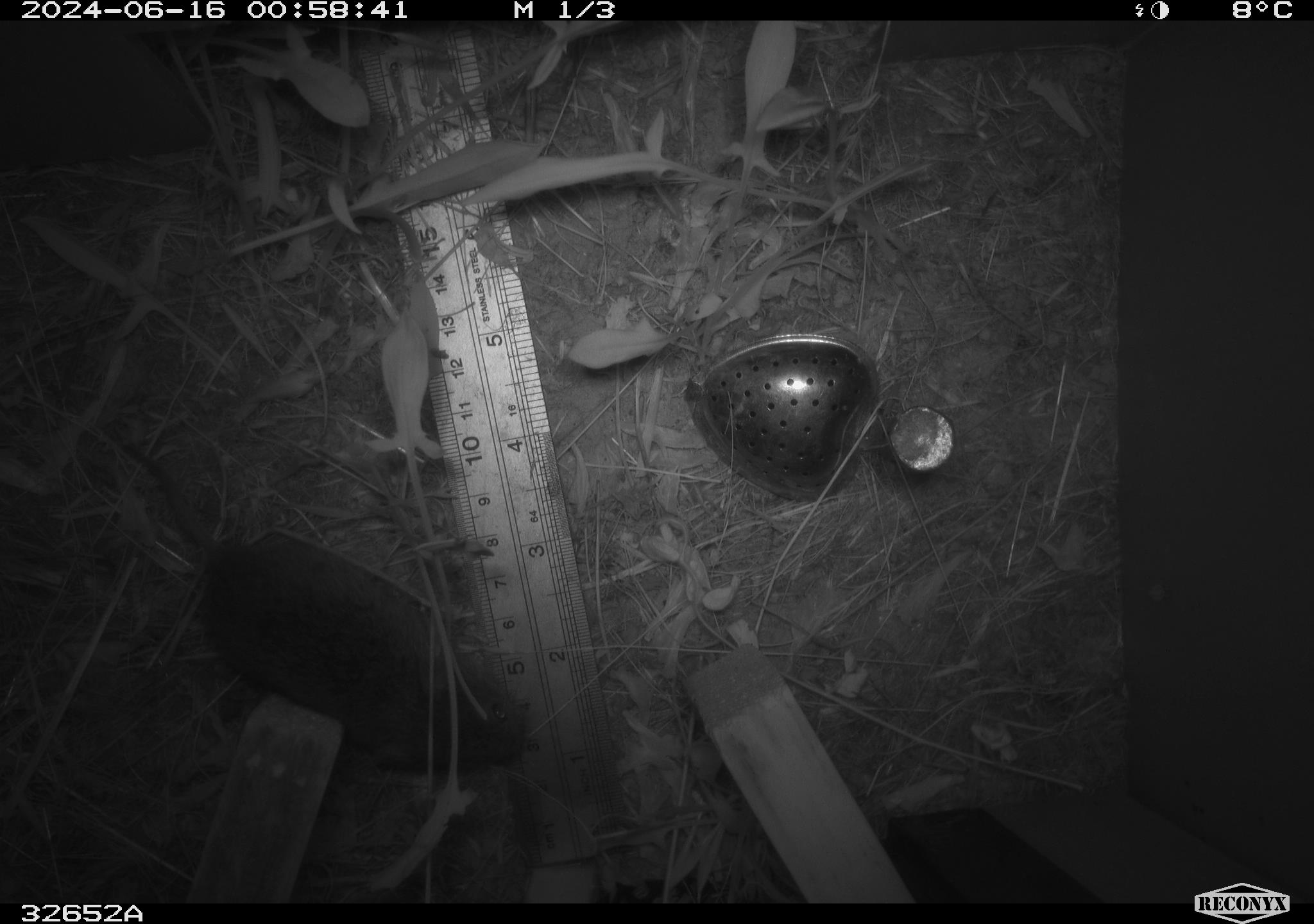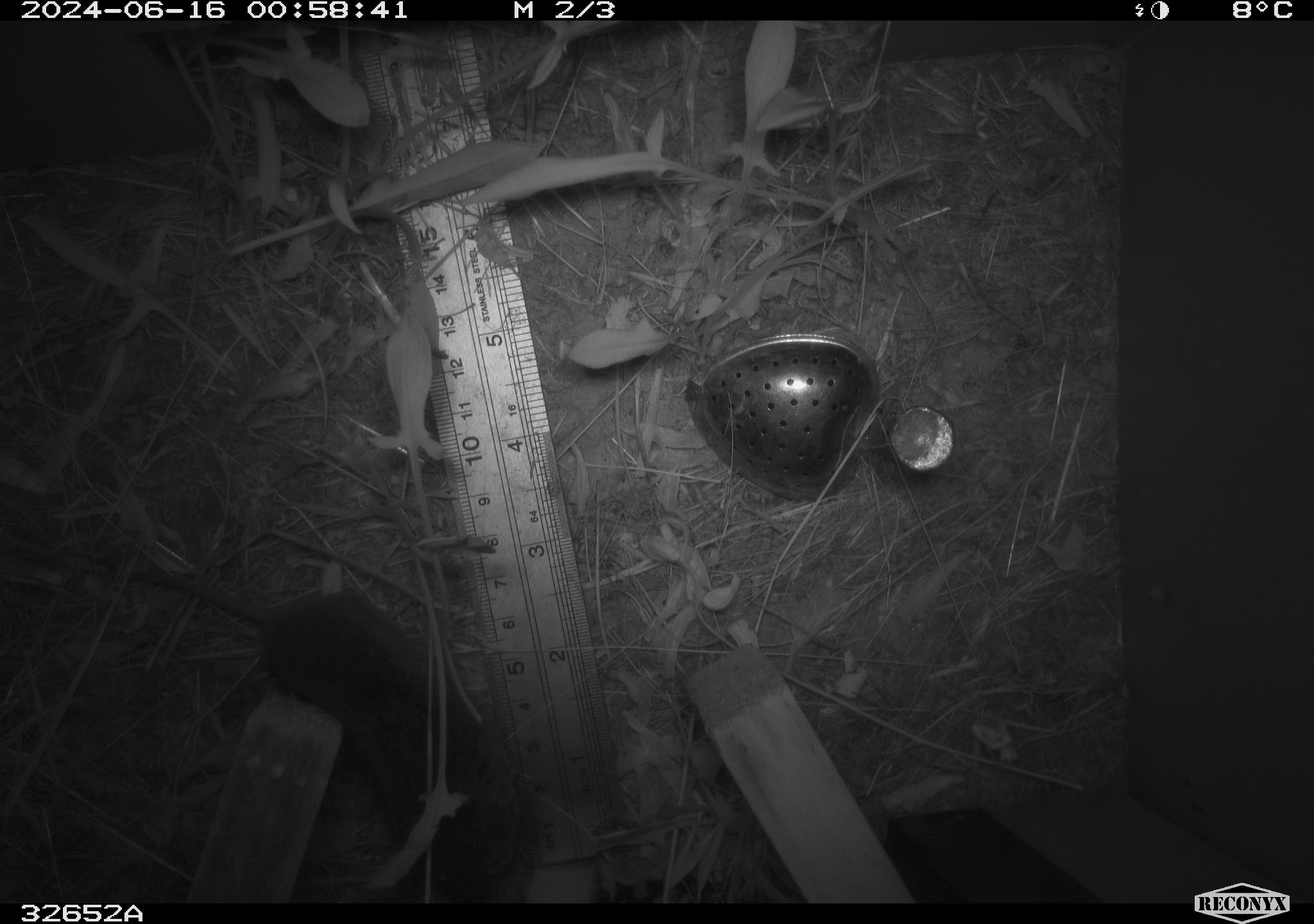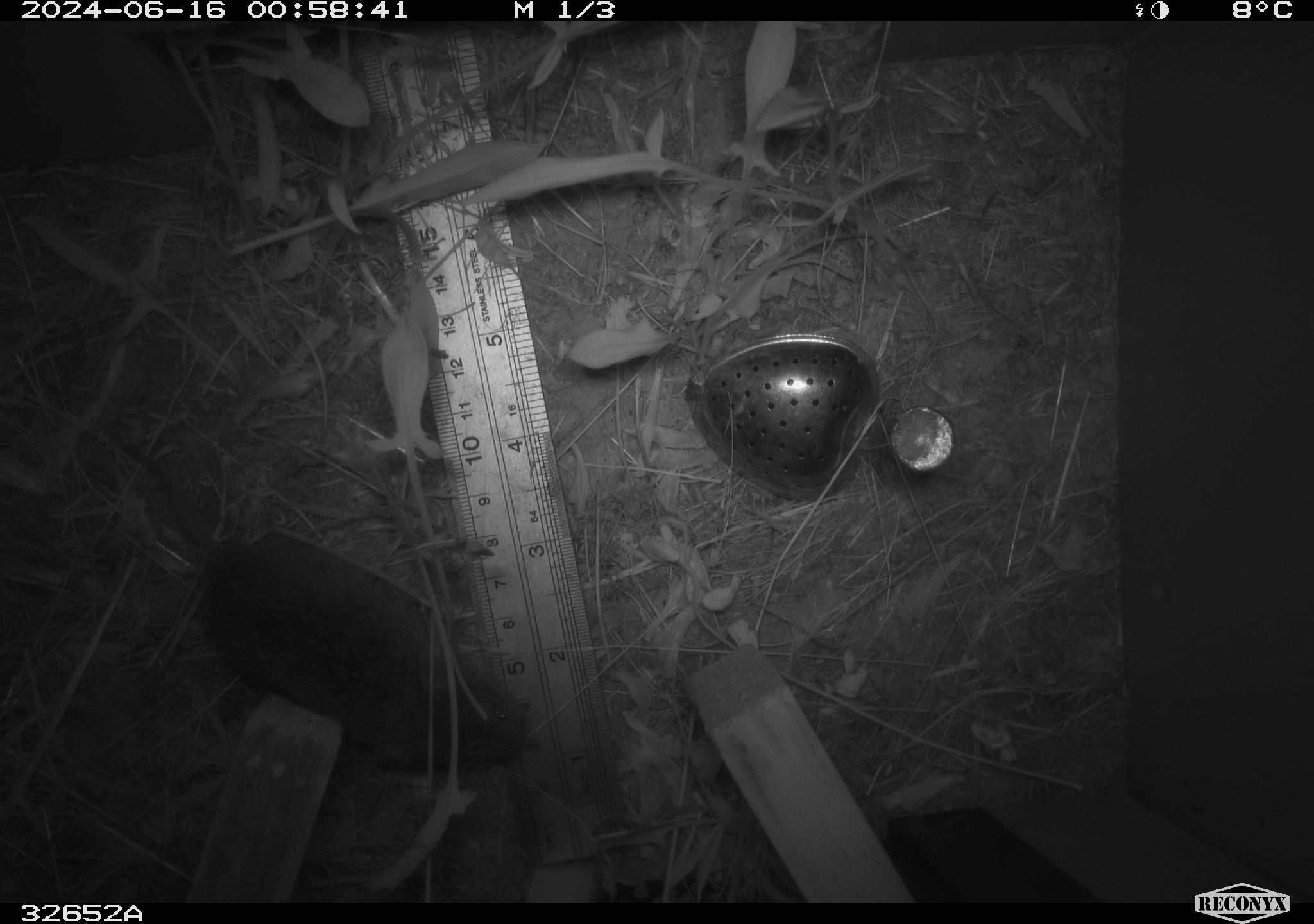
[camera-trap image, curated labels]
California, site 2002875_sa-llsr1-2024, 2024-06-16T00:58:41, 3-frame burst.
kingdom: Animalia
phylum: Chordata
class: Mammalia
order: Rodentia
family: Cricetidae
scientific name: Arvicolinae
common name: voles, lemmings, and muskrats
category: arvicolinae subfamily